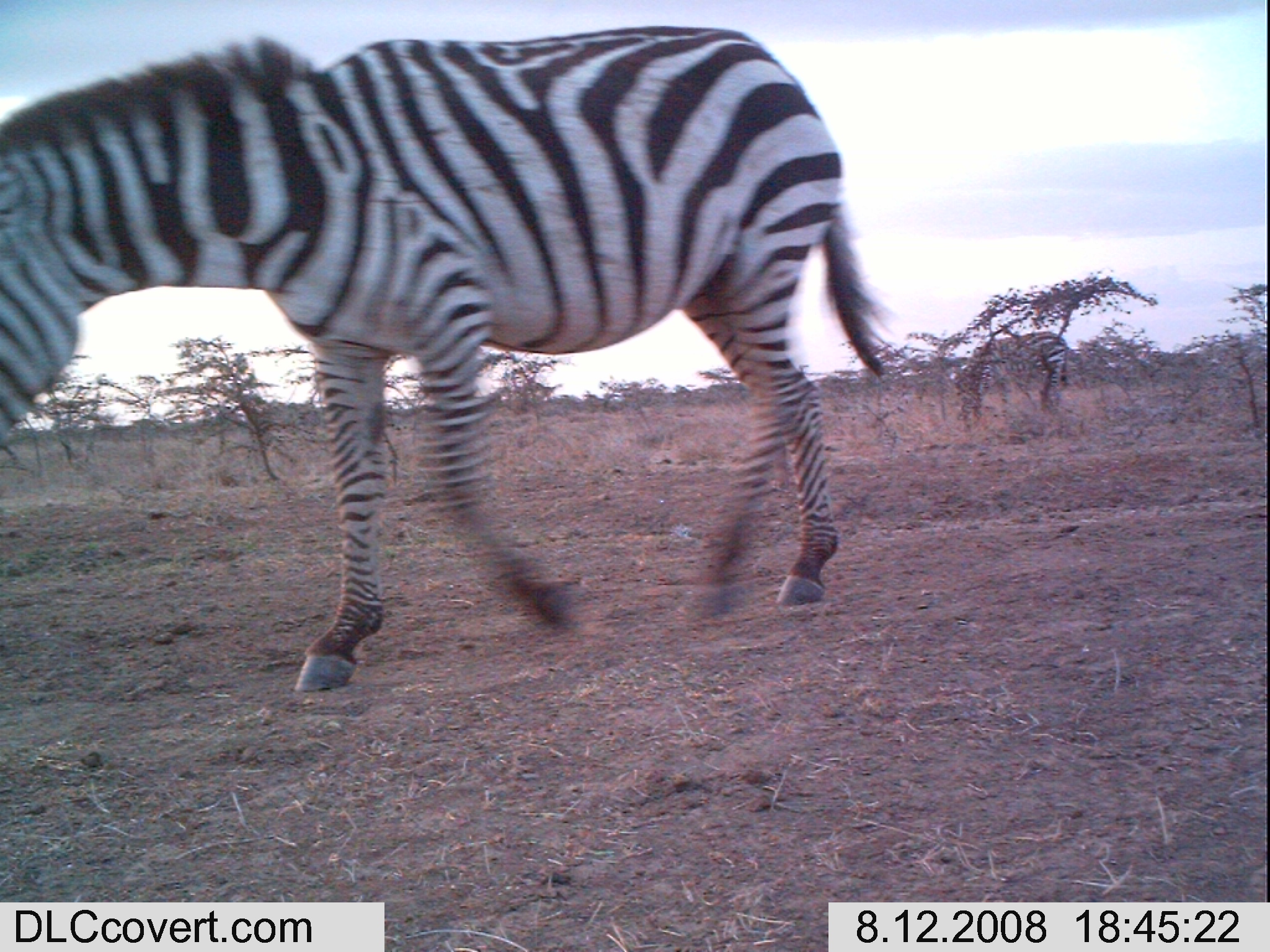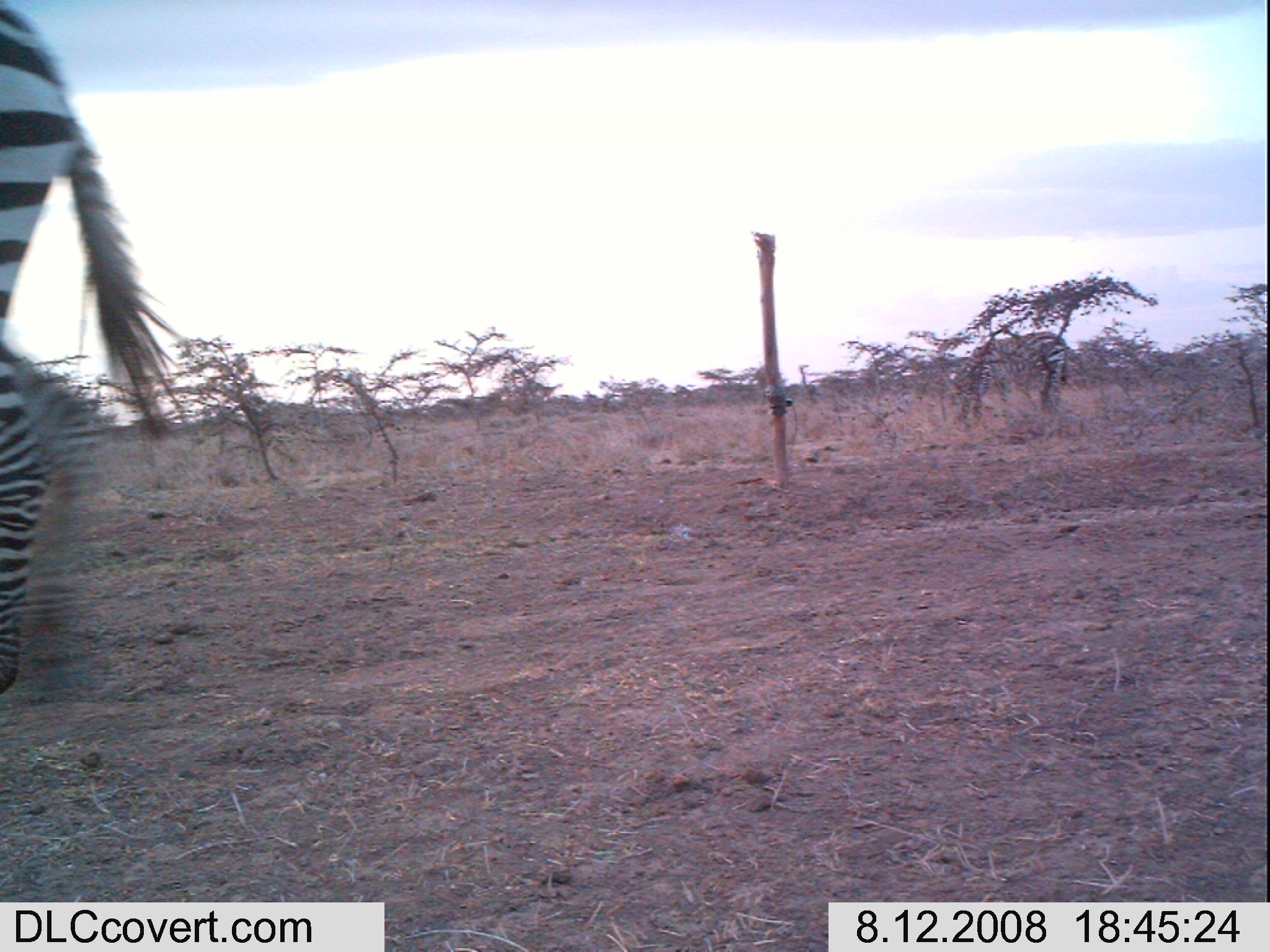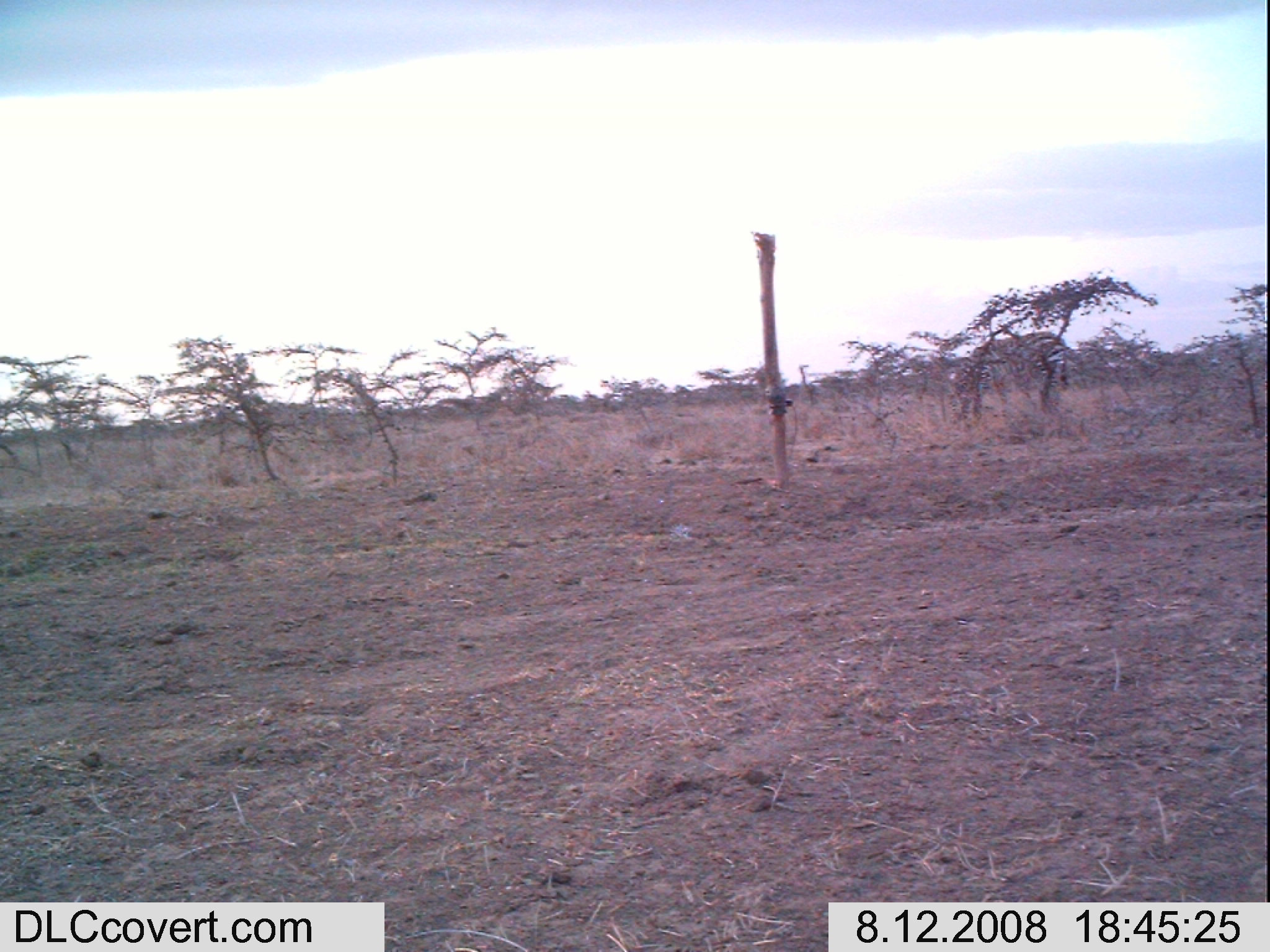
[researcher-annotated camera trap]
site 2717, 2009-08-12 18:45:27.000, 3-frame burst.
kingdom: Animalia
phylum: Chordata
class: Mammalia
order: Perissodactyla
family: Equidae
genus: Equus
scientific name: Equus quagga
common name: plains zebra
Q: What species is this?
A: Equus quagga (plains zebra).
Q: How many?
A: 2.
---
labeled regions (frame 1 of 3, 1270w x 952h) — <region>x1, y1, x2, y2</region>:
equus quagga: <region>0, 21, 883, 691</region>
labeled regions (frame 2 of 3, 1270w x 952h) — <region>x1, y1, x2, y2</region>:
equus quagga: <region>0, 0, 180, 688</region>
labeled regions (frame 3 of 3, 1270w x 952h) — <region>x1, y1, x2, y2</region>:
equus quagga: <region>941, 332, 1068, 429</region>